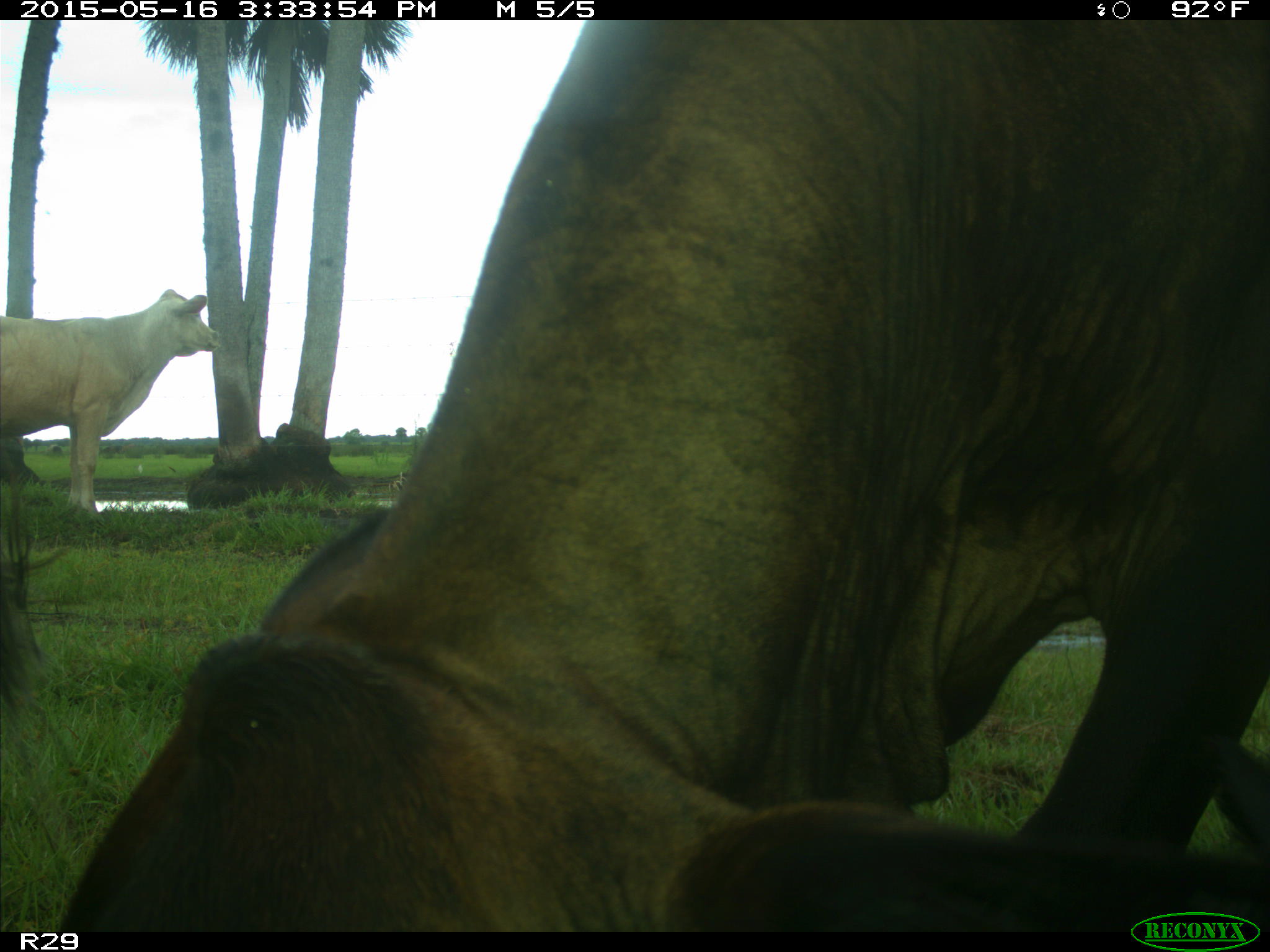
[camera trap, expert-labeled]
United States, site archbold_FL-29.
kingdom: Animalia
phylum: Chordata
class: Mammalia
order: Artiodactyla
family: Bovidae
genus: Bos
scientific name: Bos taurus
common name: domestic cow